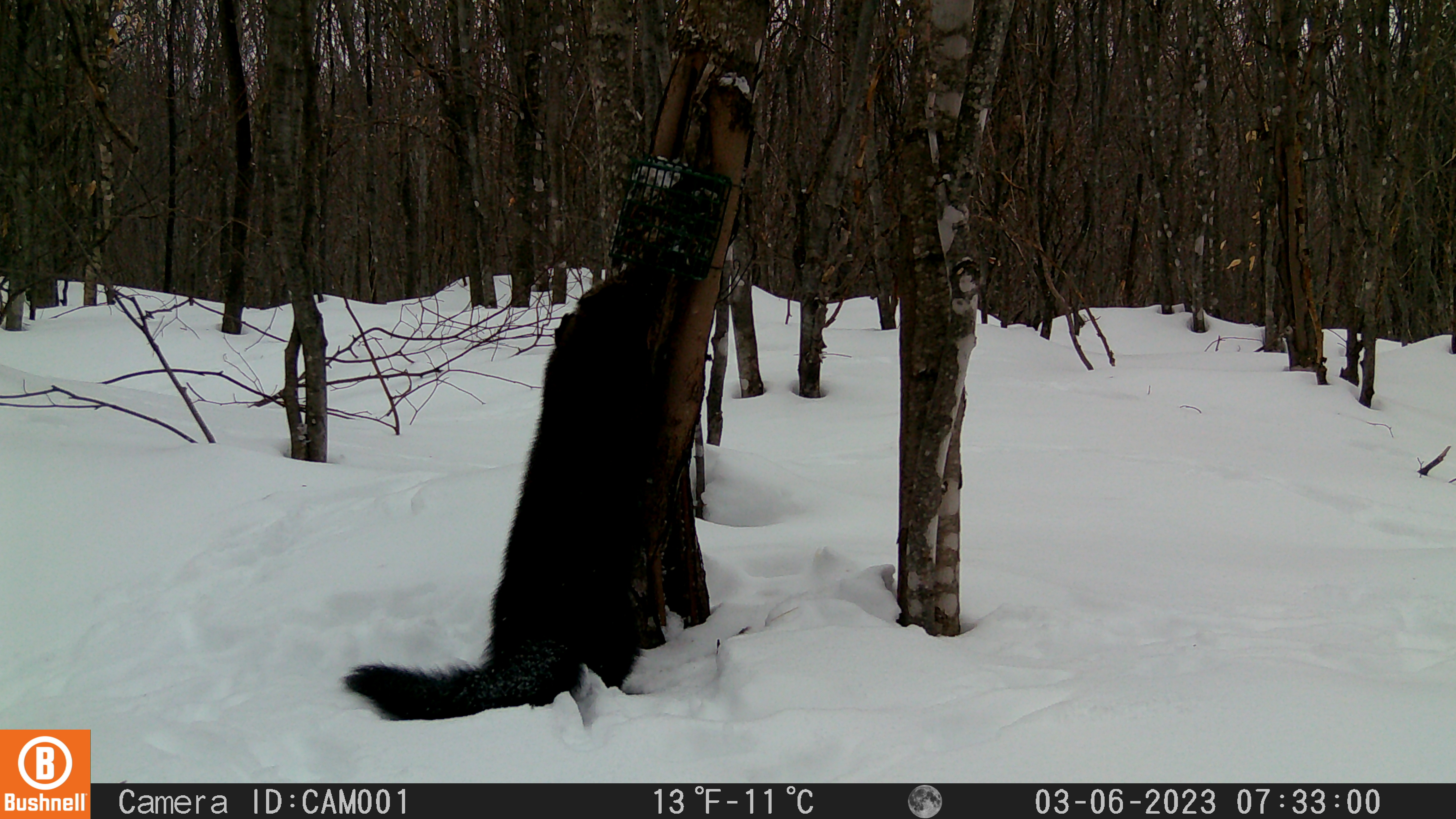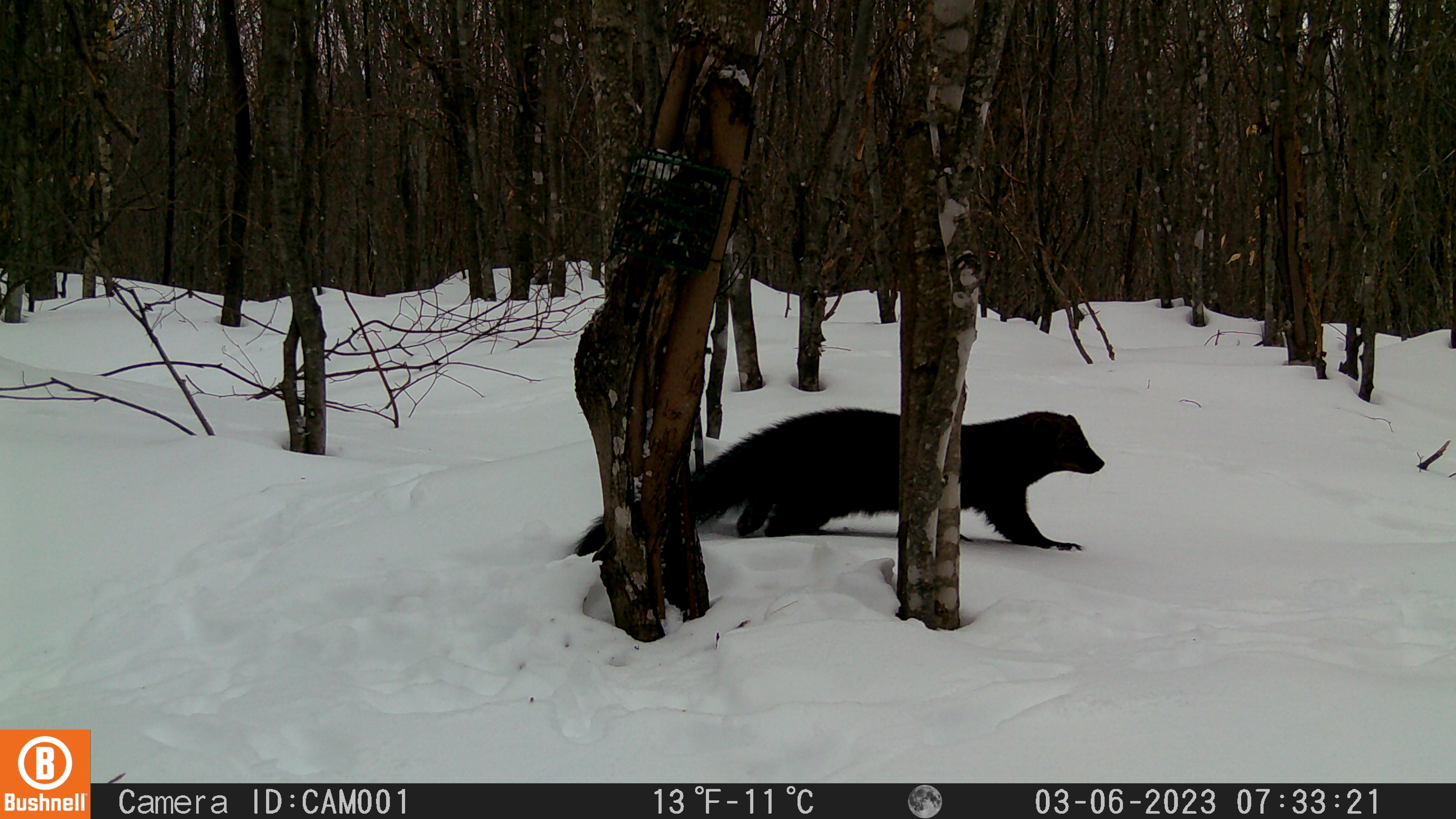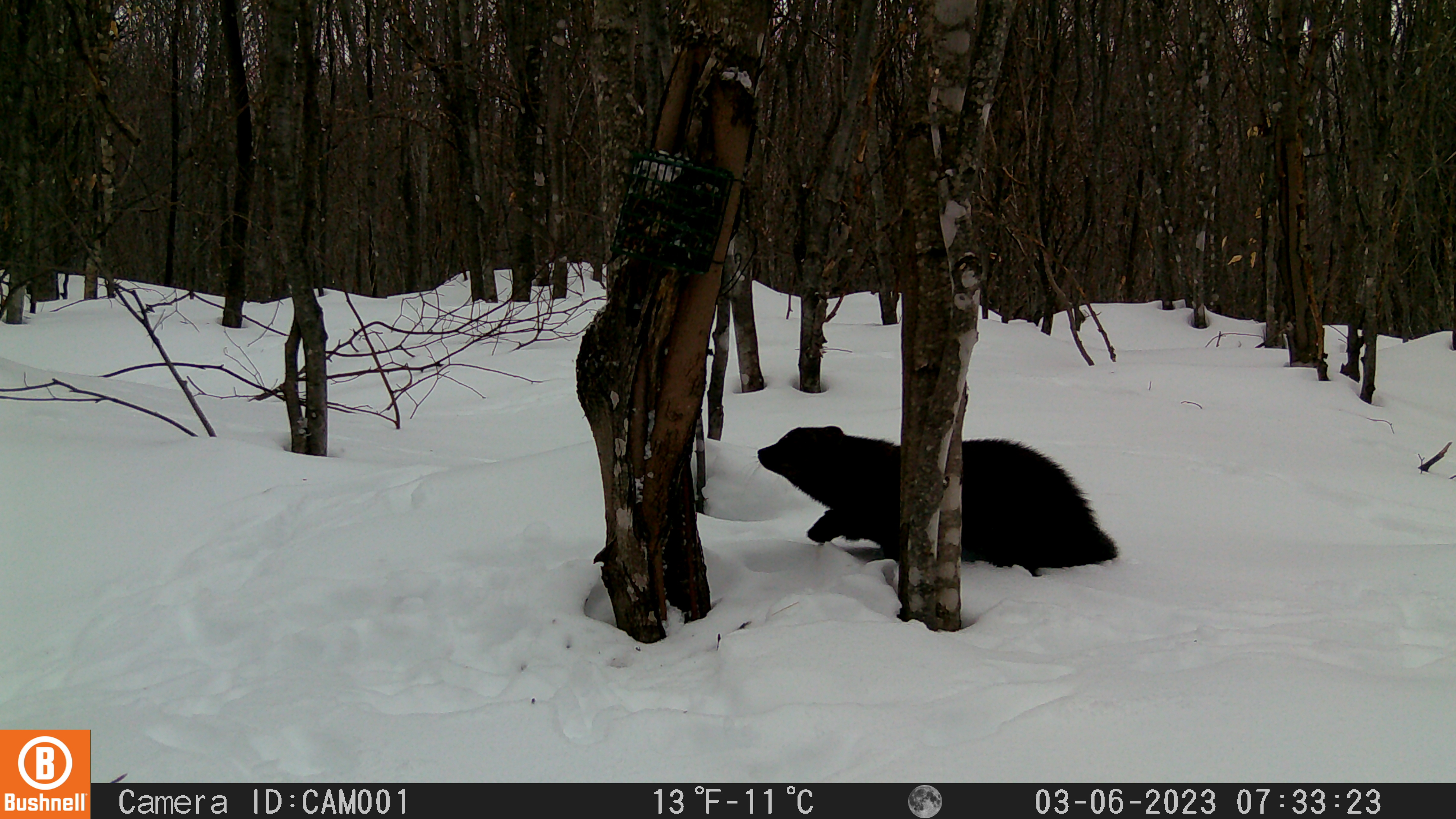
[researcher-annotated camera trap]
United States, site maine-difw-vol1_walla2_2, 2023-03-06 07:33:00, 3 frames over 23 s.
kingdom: Animalia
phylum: Chordata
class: Mammalia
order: Carnivora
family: Mustelidae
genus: Pekania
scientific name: Pekania pennanti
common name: fisher